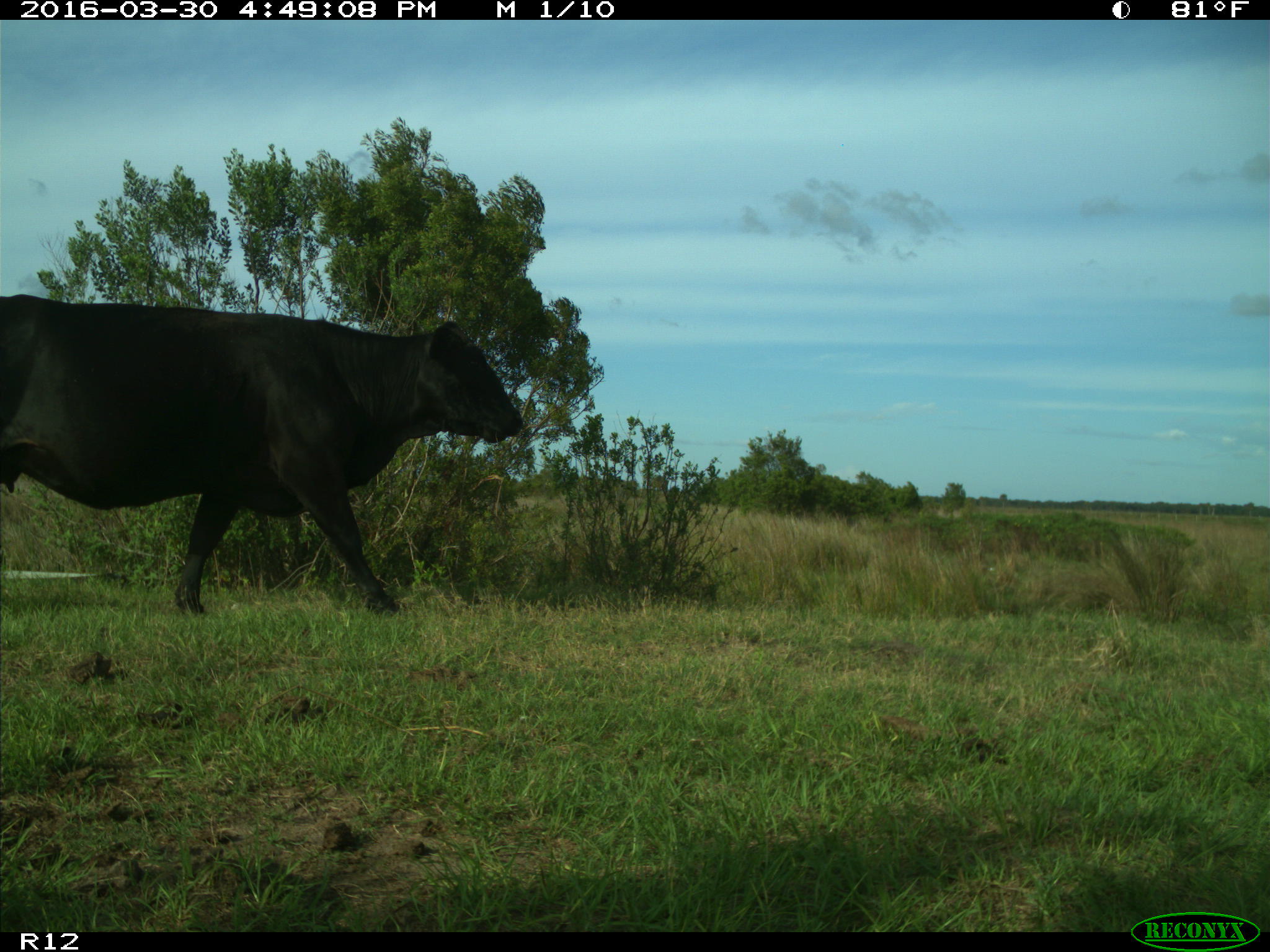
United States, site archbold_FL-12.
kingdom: Animalia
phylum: Chordata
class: Mammalia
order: Artiodactyla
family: Bovidae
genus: Bos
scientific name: Bos taurus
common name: domestic cow